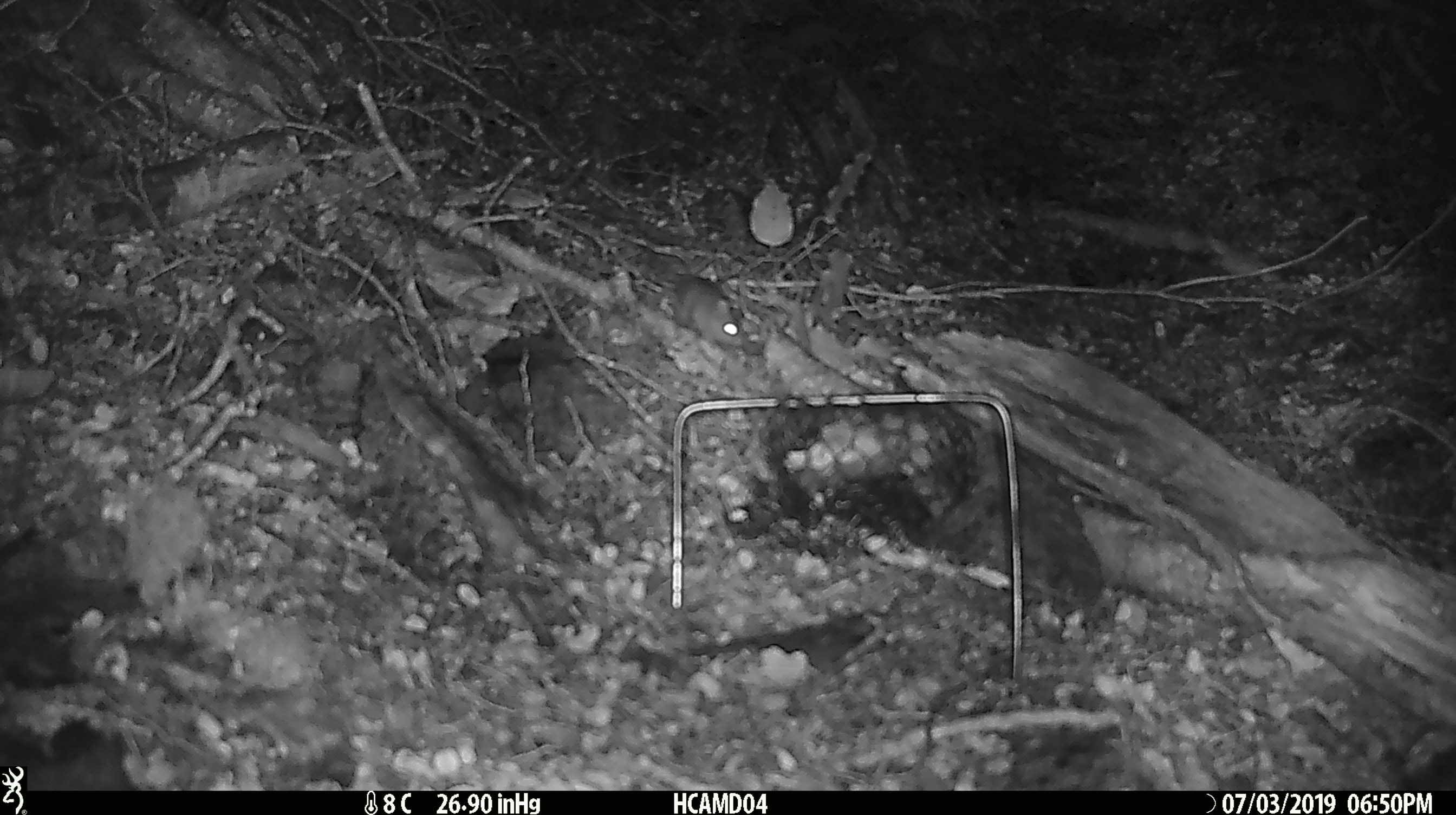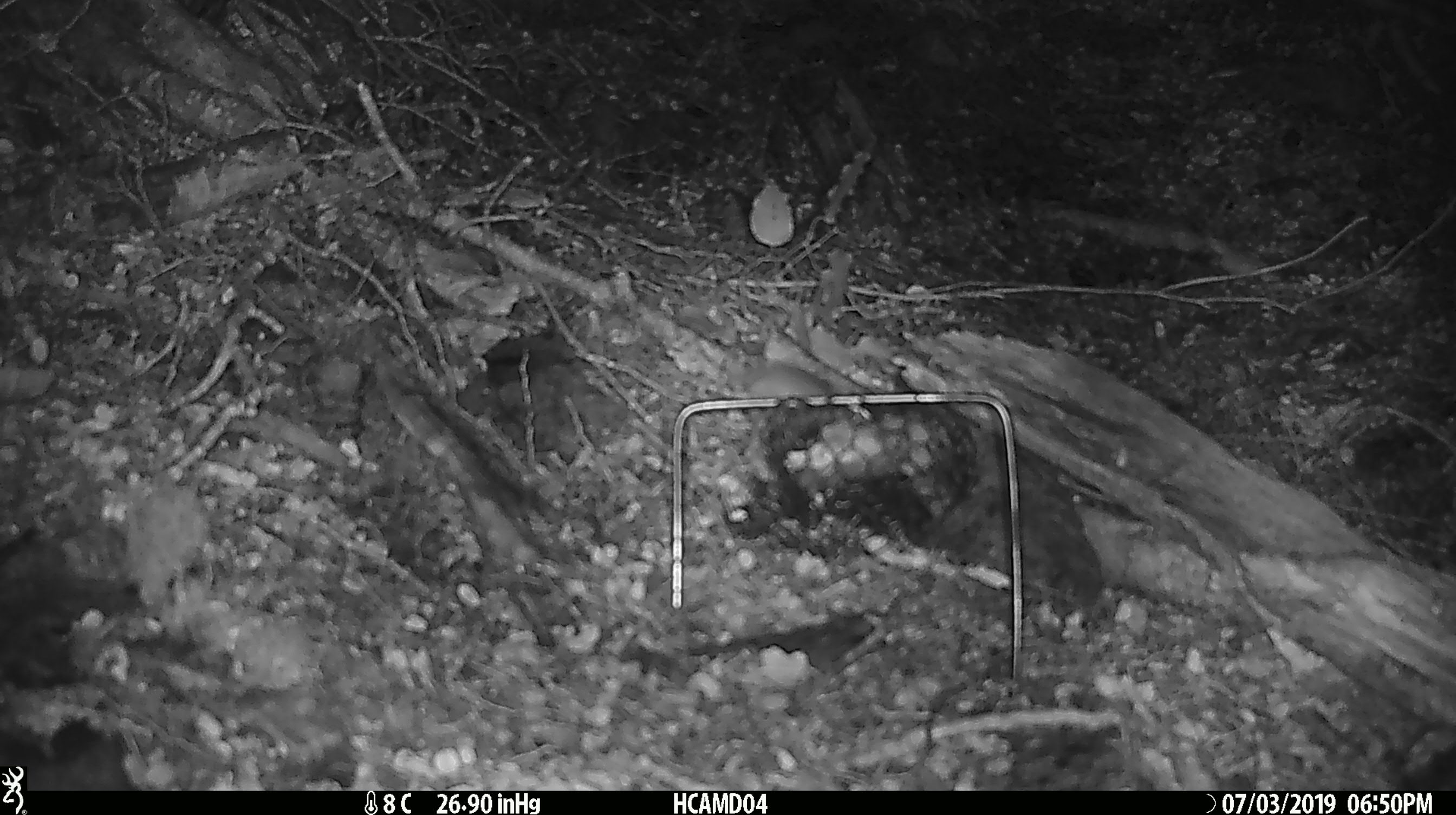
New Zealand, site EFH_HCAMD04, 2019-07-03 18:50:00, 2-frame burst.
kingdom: Animalia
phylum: Chordata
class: Mammalia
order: Rodentia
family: Muridae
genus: Mus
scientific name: Mus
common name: mouse